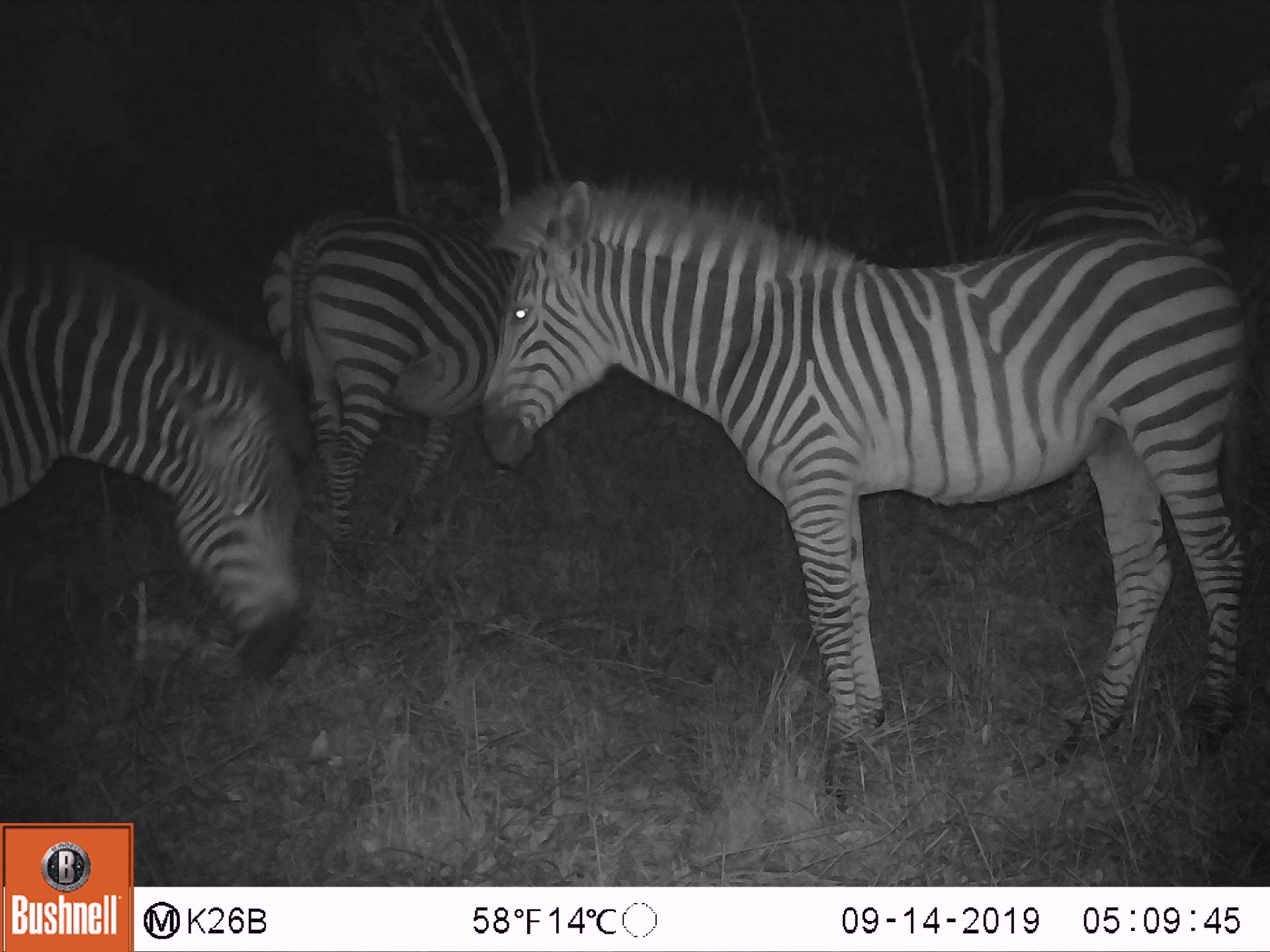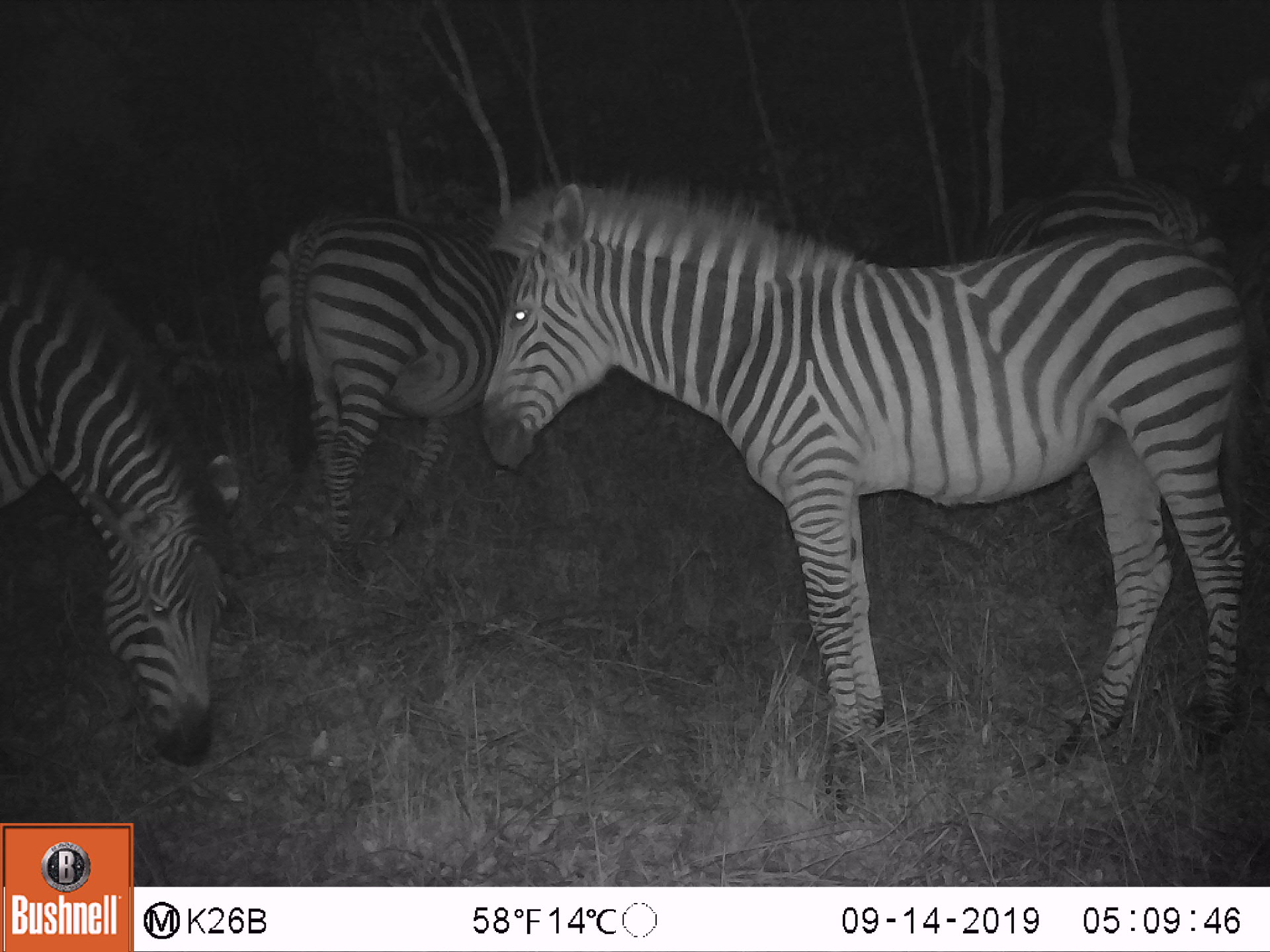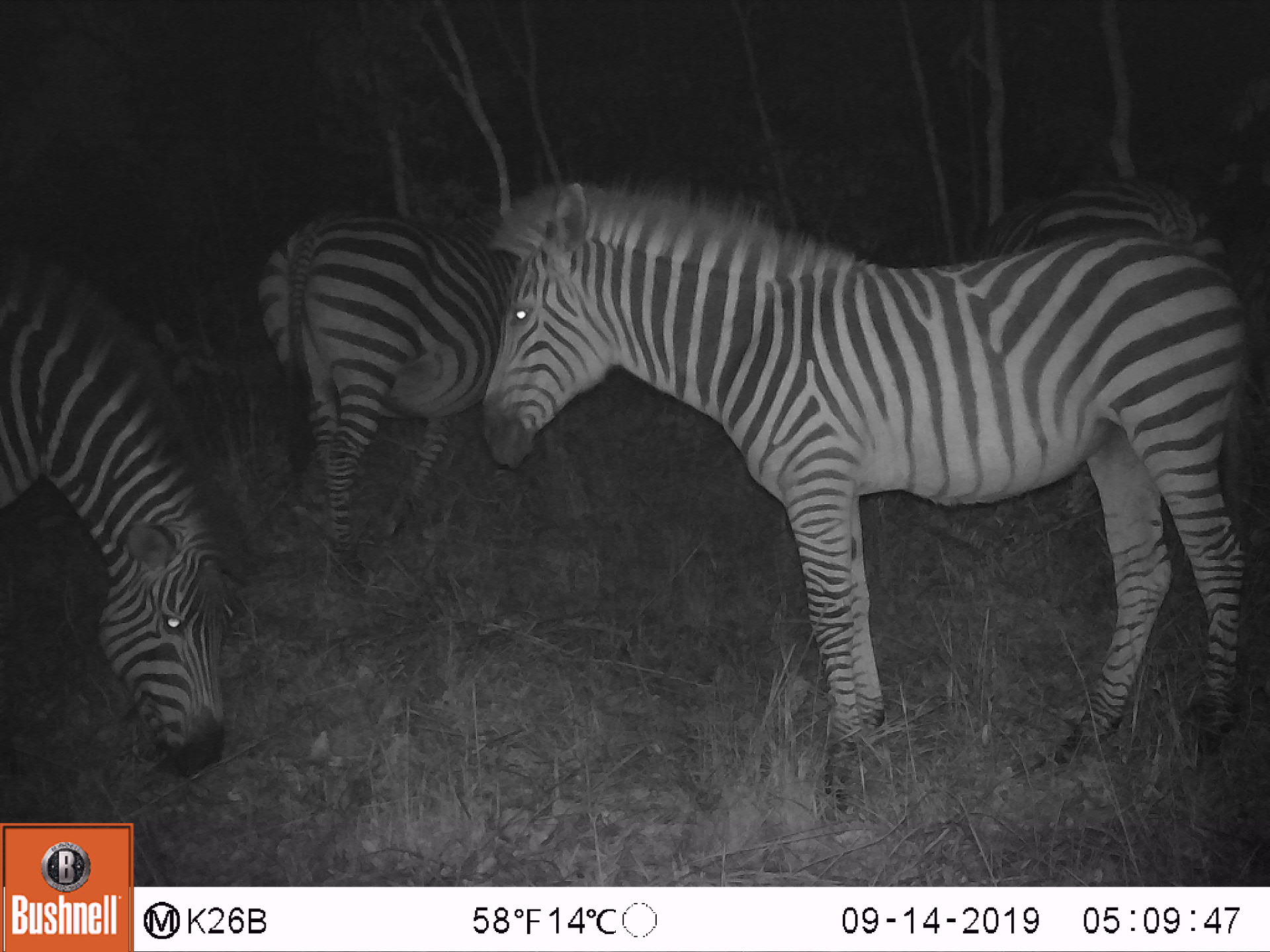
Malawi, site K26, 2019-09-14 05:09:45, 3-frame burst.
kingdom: Animalia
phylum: Chordata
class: Mammalia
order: Perissodactyla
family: Equidae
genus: Equus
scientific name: Equus quagga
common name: plains zebra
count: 3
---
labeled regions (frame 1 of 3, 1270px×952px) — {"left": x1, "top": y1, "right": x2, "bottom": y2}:
plains zebra: {"left": 482, "top": 168, "right": 1262, "bottom": 764}; {"left": 0, "top": 242, "right": 319, "bottom": 684}; {"left": 263, "top": 209, "right": 524, "bottom": 579}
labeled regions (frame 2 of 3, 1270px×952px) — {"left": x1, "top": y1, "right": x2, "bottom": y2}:
plains zebra: {"left": 474, "top": 173, "right": 1262, "bottom": 776}; {"left": 0, "top": 247, "right": 227, "bottom": 768}; {"left": 245, "top": 207, "right": 518, "bottom": 582}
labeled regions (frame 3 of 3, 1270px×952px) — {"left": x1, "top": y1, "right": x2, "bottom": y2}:
plains zebra: {"left": 474, "top": 176, "right": 1268, "bottom": 813}; {"left": 2, "top": 238, "right": 235, "bottom": 781}; {"left": 258, "top": 209, "right": 523, "bottom": 569}